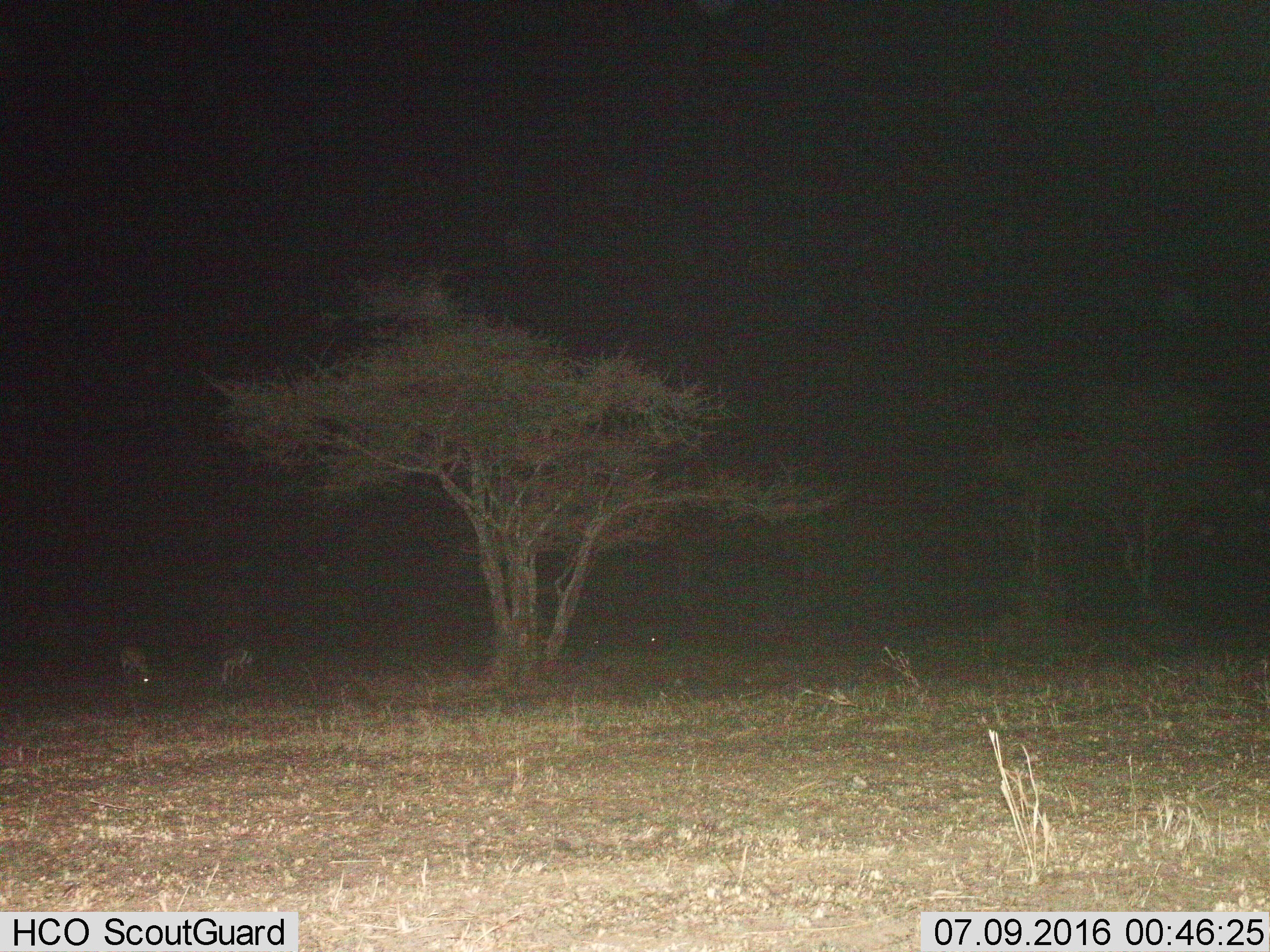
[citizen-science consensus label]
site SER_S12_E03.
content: unidentified animal